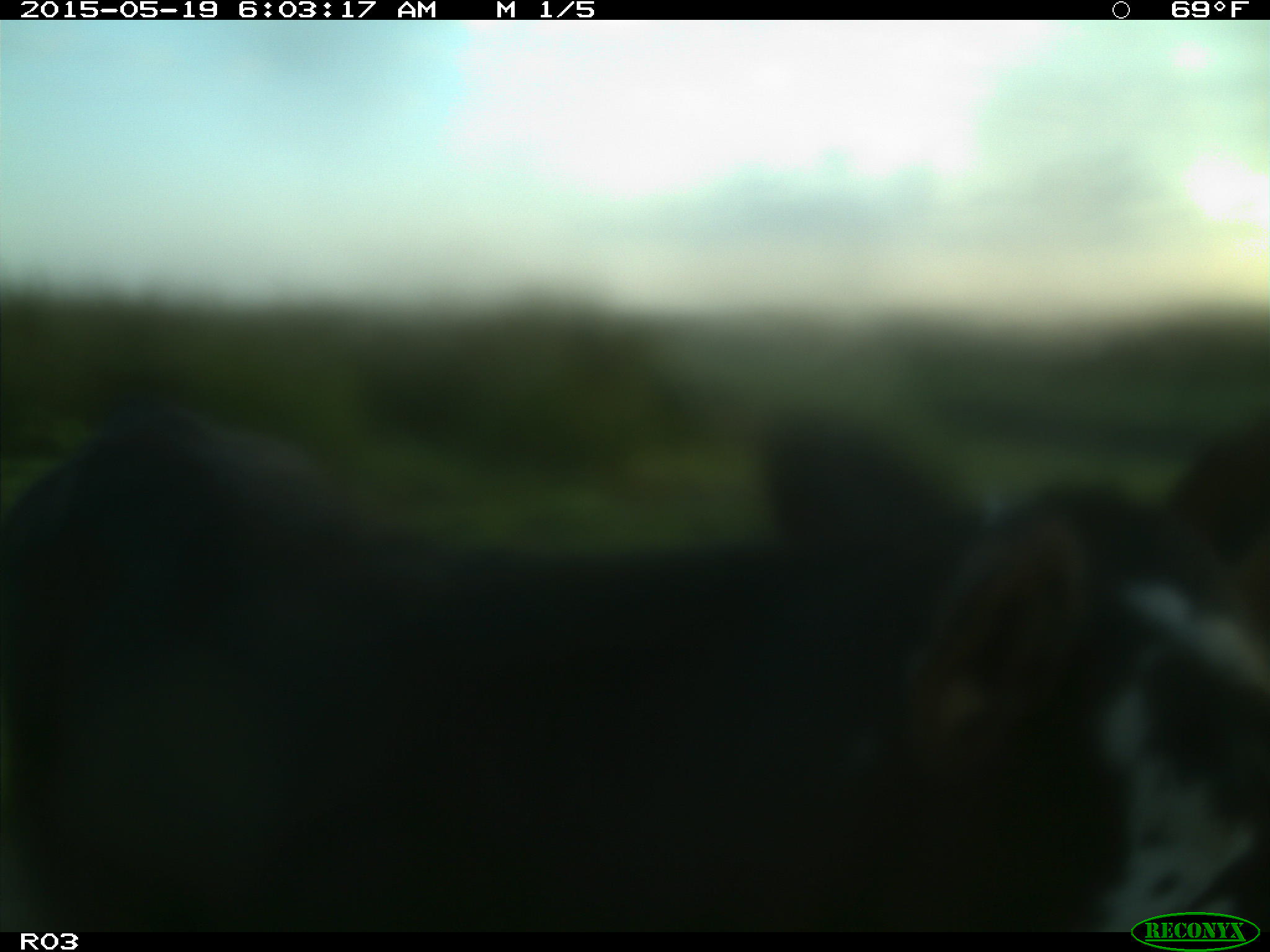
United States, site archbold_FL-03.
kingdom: Animalia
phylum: Chordata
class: Mammalia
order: Artiodactyla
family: Bovidae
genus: Bos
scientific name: Bos taurus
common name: domestic cow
Bos taurus (domestic cow).